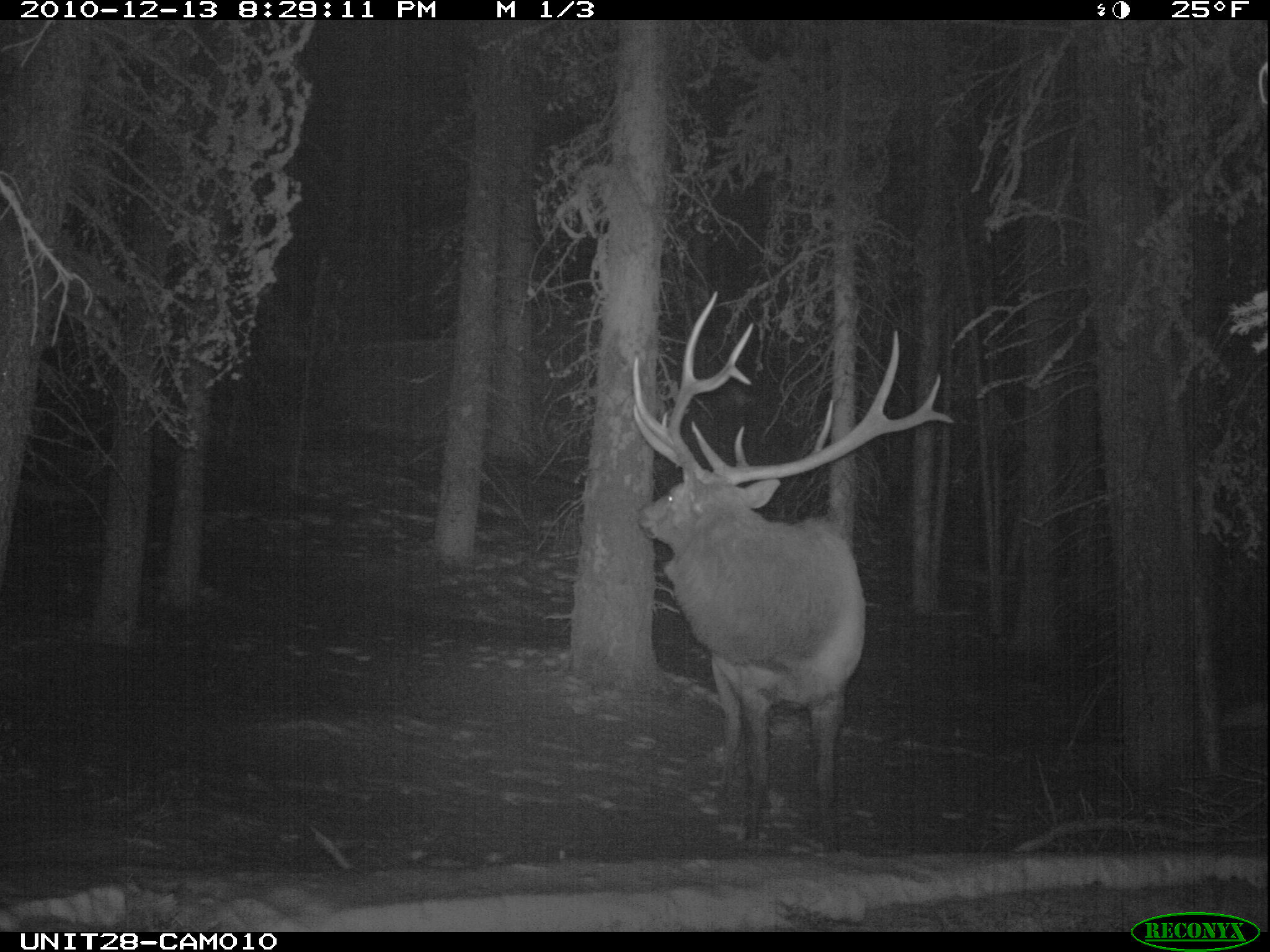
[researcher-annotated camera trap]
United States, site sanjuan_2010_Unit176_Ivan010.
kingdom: Animalia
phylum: Chordata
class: Mammalia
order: Artiodactyla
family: Cervidae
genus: Cervus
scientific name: Cervus elaphus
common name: red deer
Cervus elaphus (red deer).